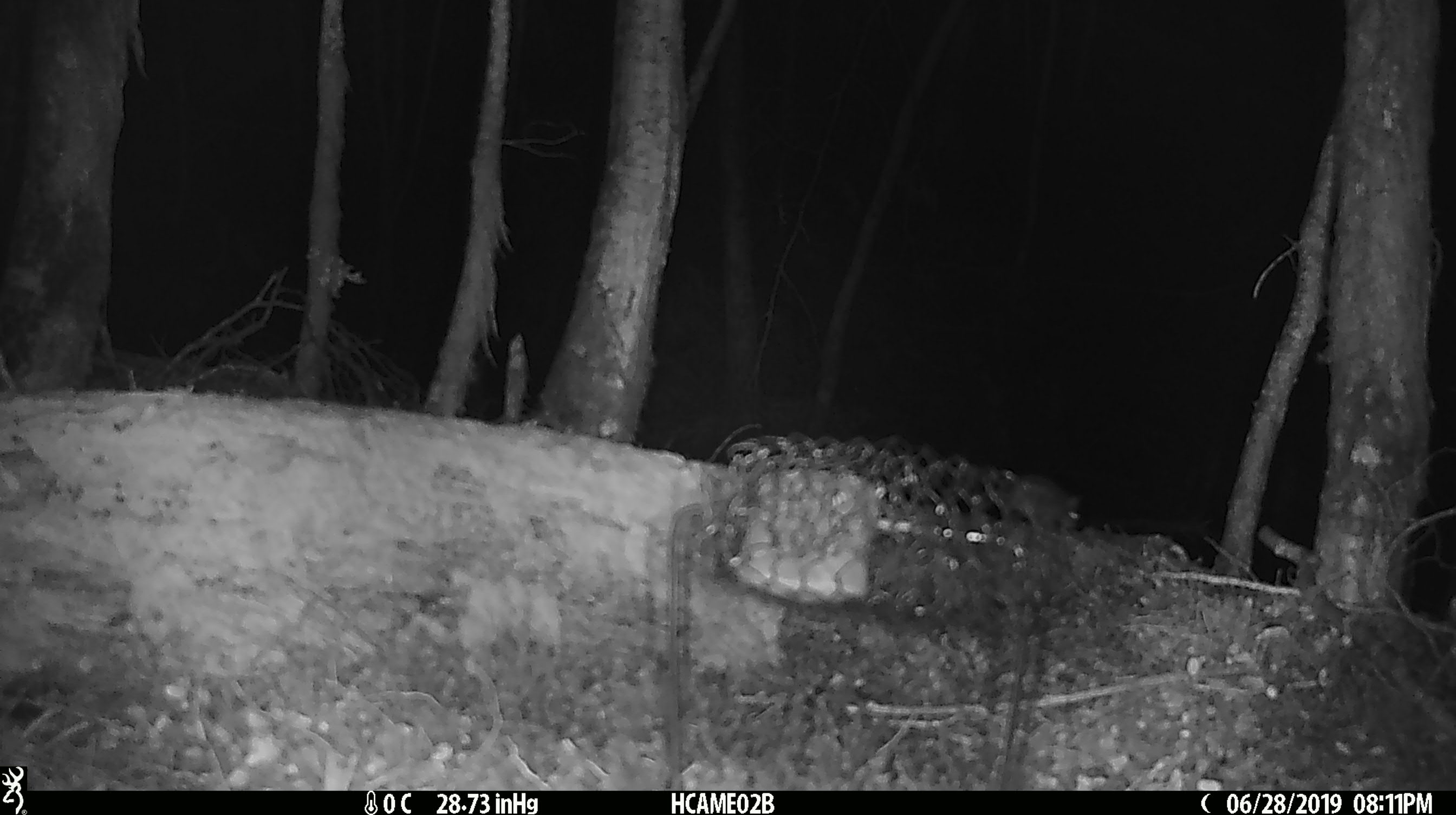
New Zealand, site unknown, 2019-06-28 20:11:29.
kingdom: Animalia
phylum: Chordata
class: Mammalia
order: Rodentia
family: Muridae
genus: Mus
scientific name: Mus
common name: mouse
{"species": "mouse (Mus)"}